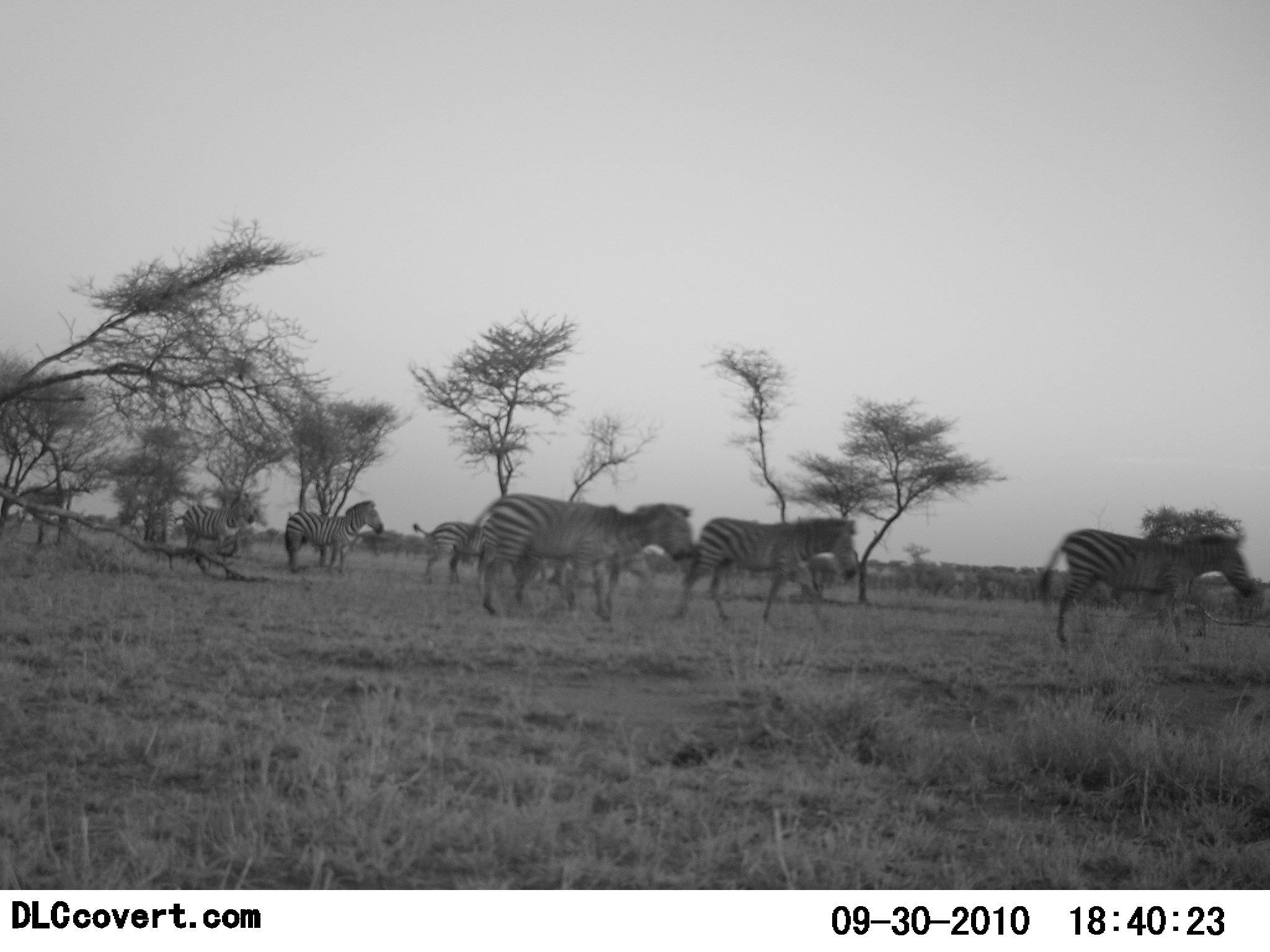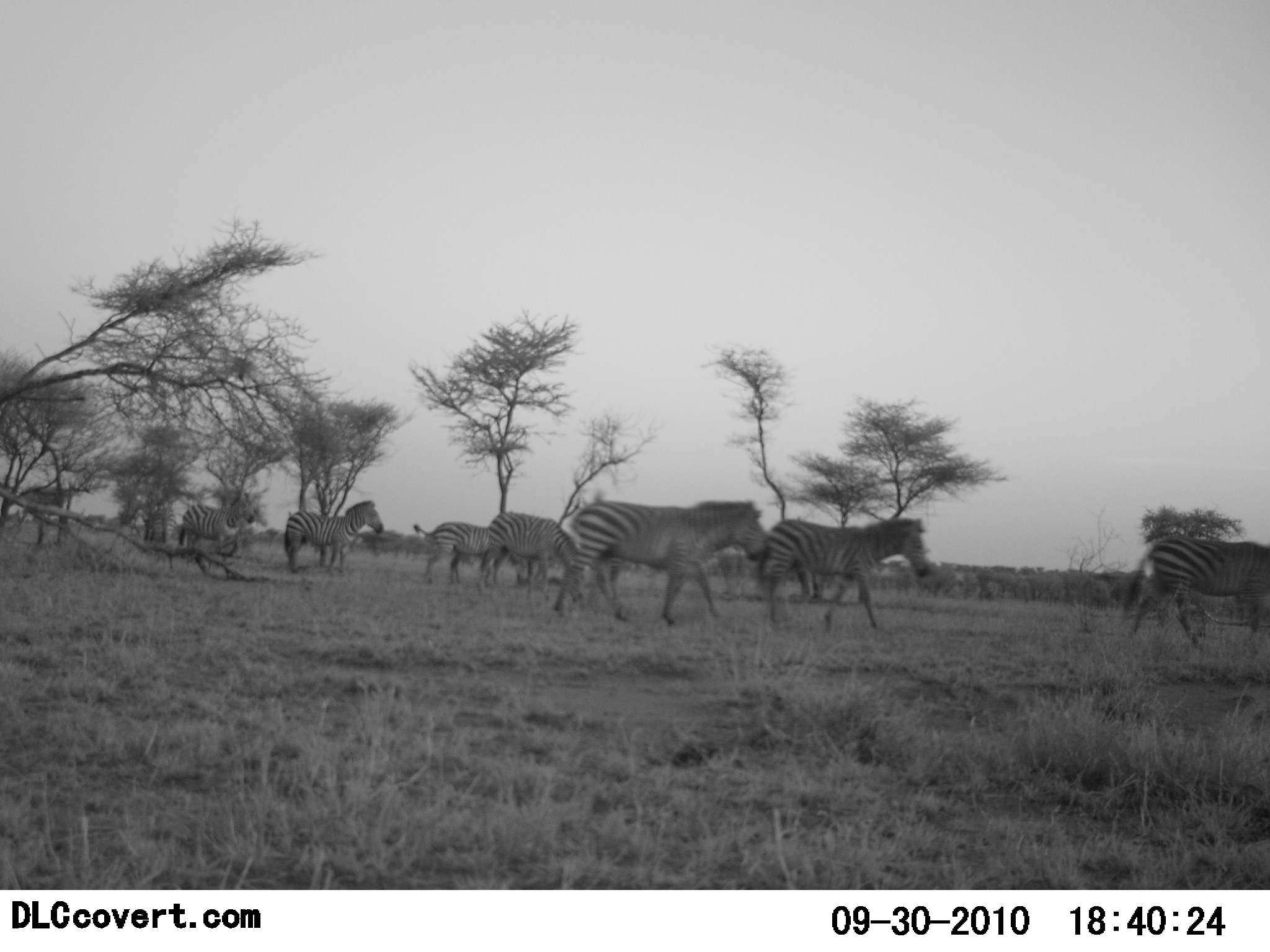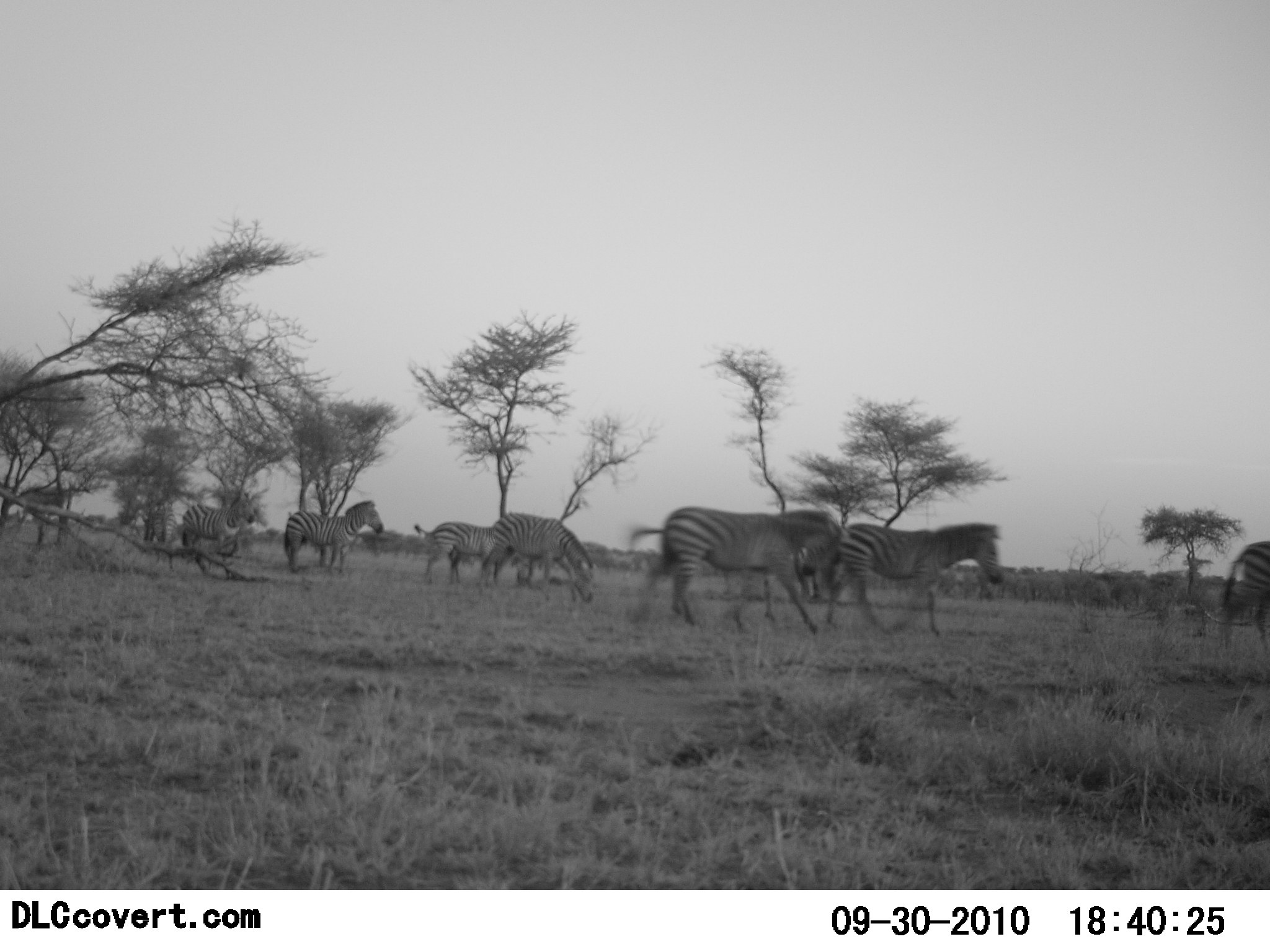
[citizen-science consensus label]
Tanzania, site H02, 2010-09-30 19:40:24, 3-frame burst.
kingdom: Animalia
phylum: Chordata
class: Mammalia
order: Perissodactyla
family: Equidae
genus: Equus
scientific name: Equus quagga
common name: plains zebra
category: zebra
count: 8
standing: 50%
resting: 0%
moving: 100%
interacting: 0%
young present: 6%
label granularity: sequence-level